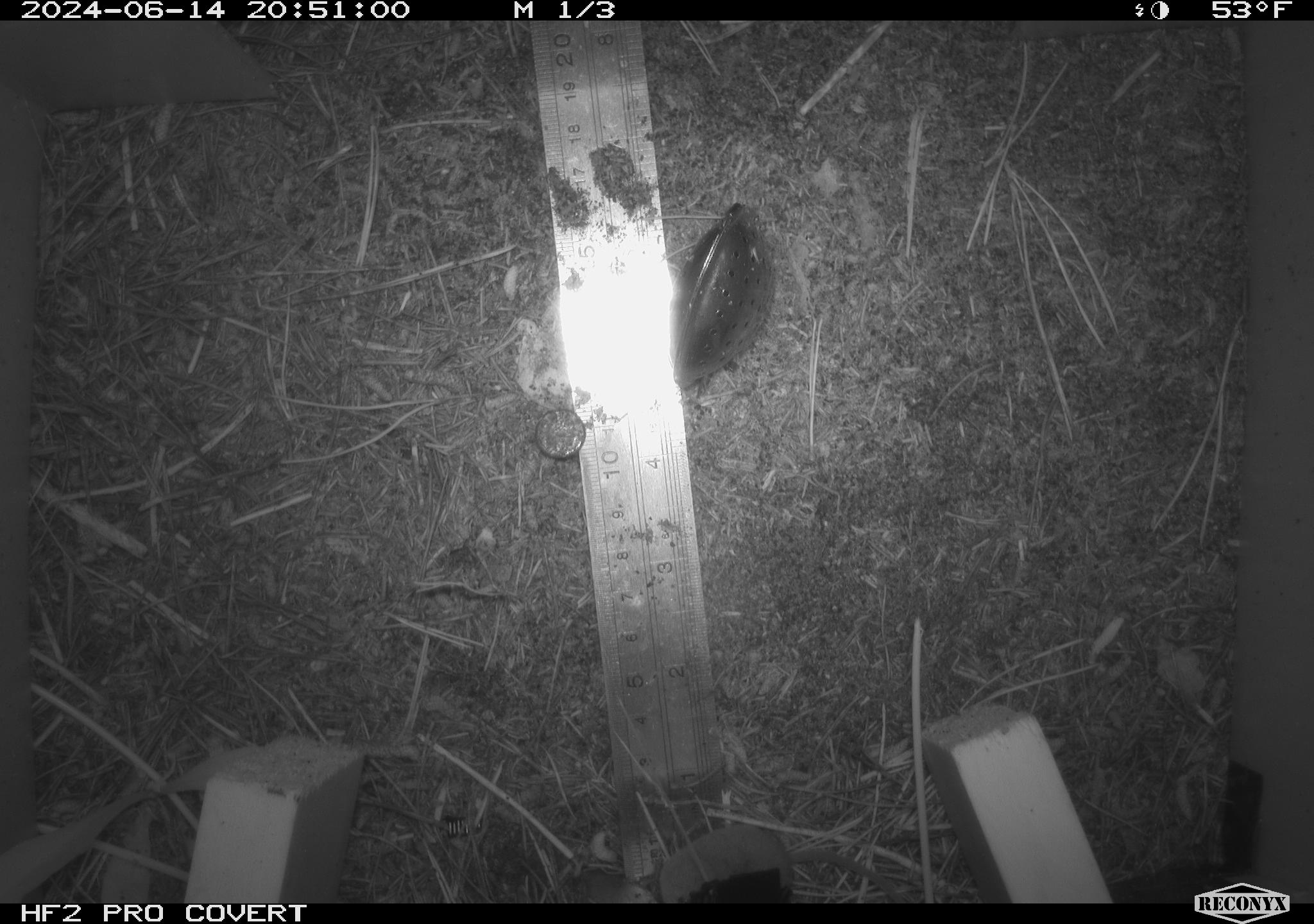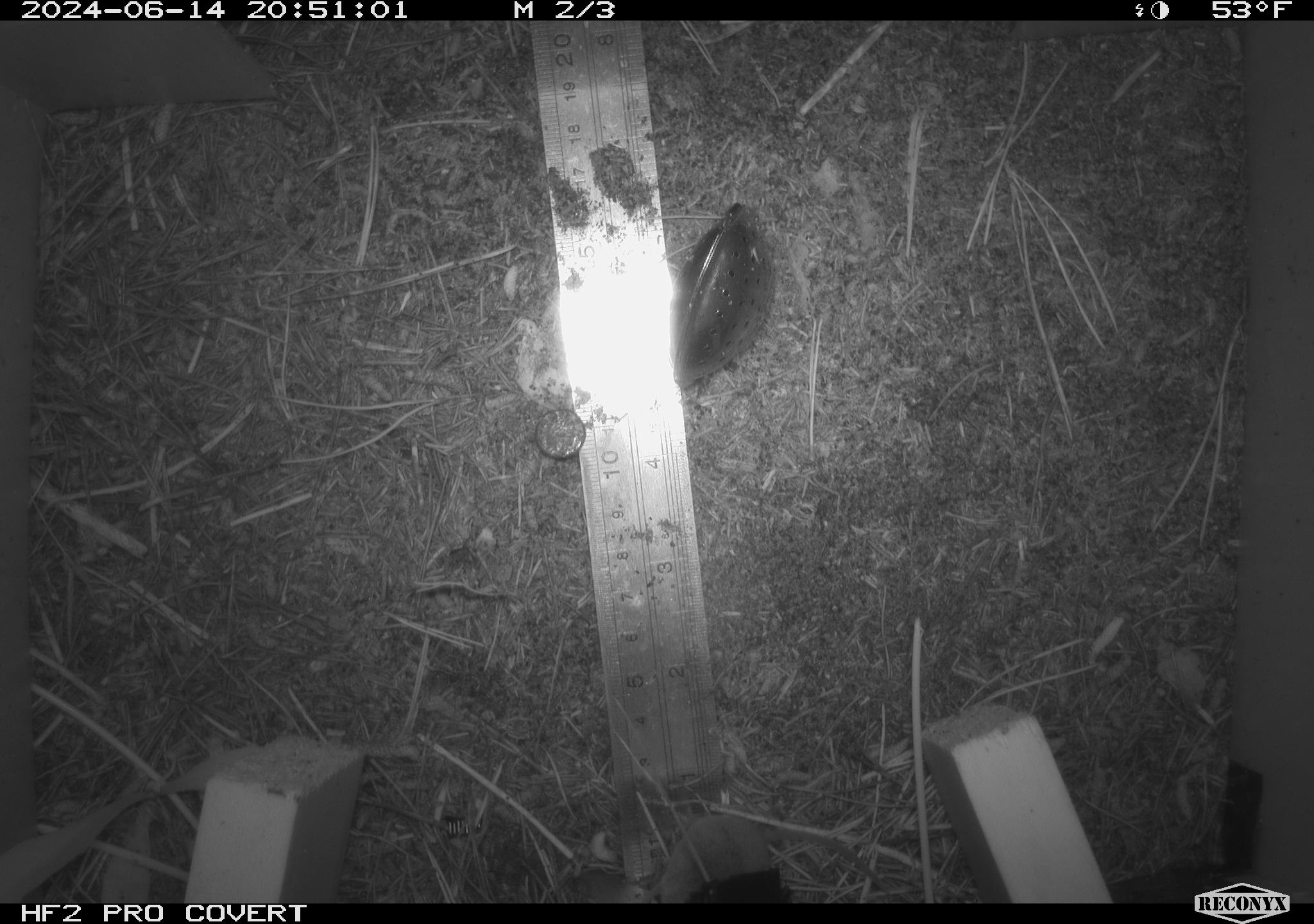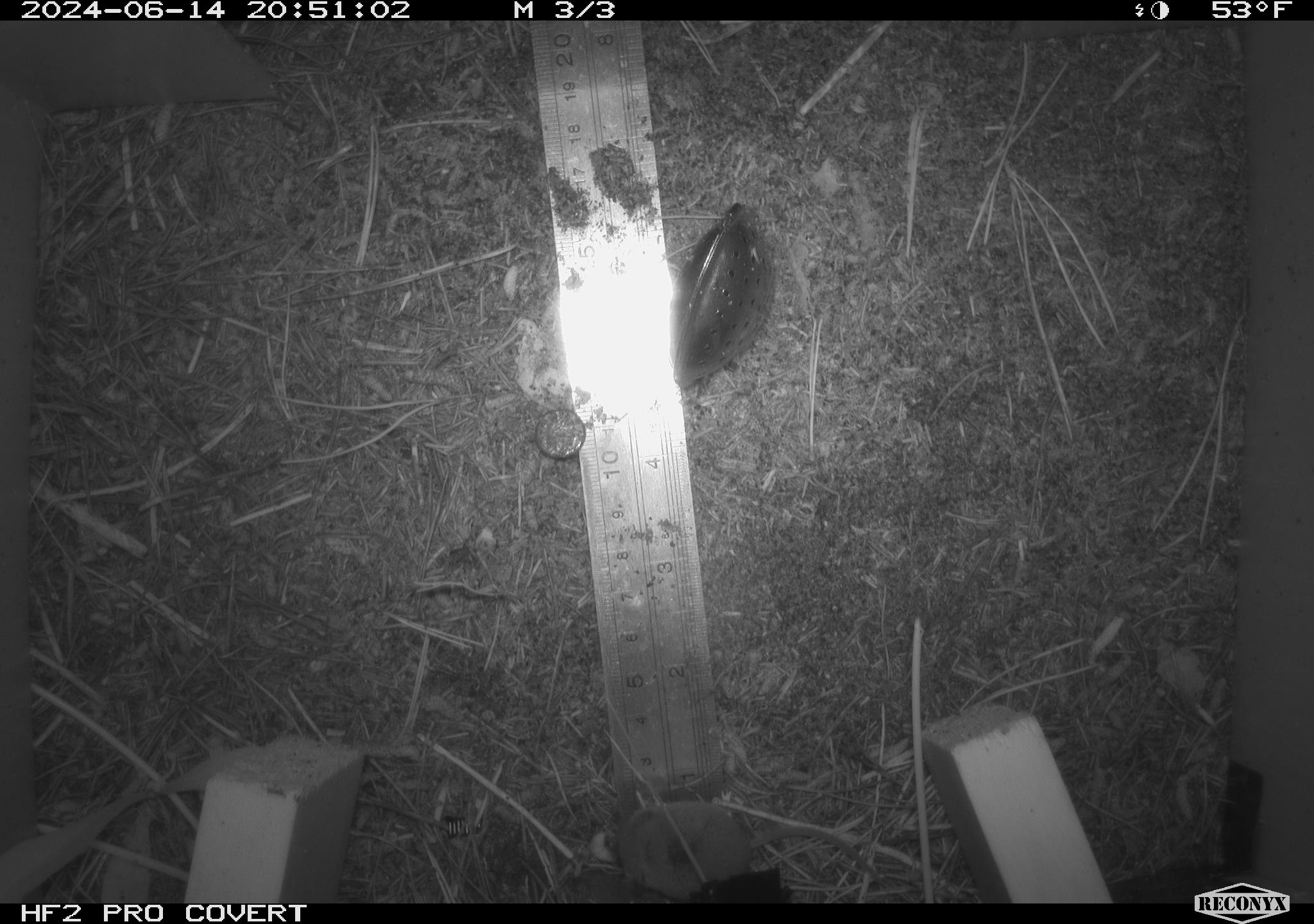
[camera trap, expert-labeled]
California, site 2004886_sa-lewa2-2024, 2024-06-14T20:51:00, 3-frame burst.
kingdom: Animalia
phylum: Chordata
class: Mammalia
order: Eulipotyphla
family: Soricidae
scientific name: Soricidae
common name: shrews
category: soricidae family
Soricidae family (shrews) (Soricidae).